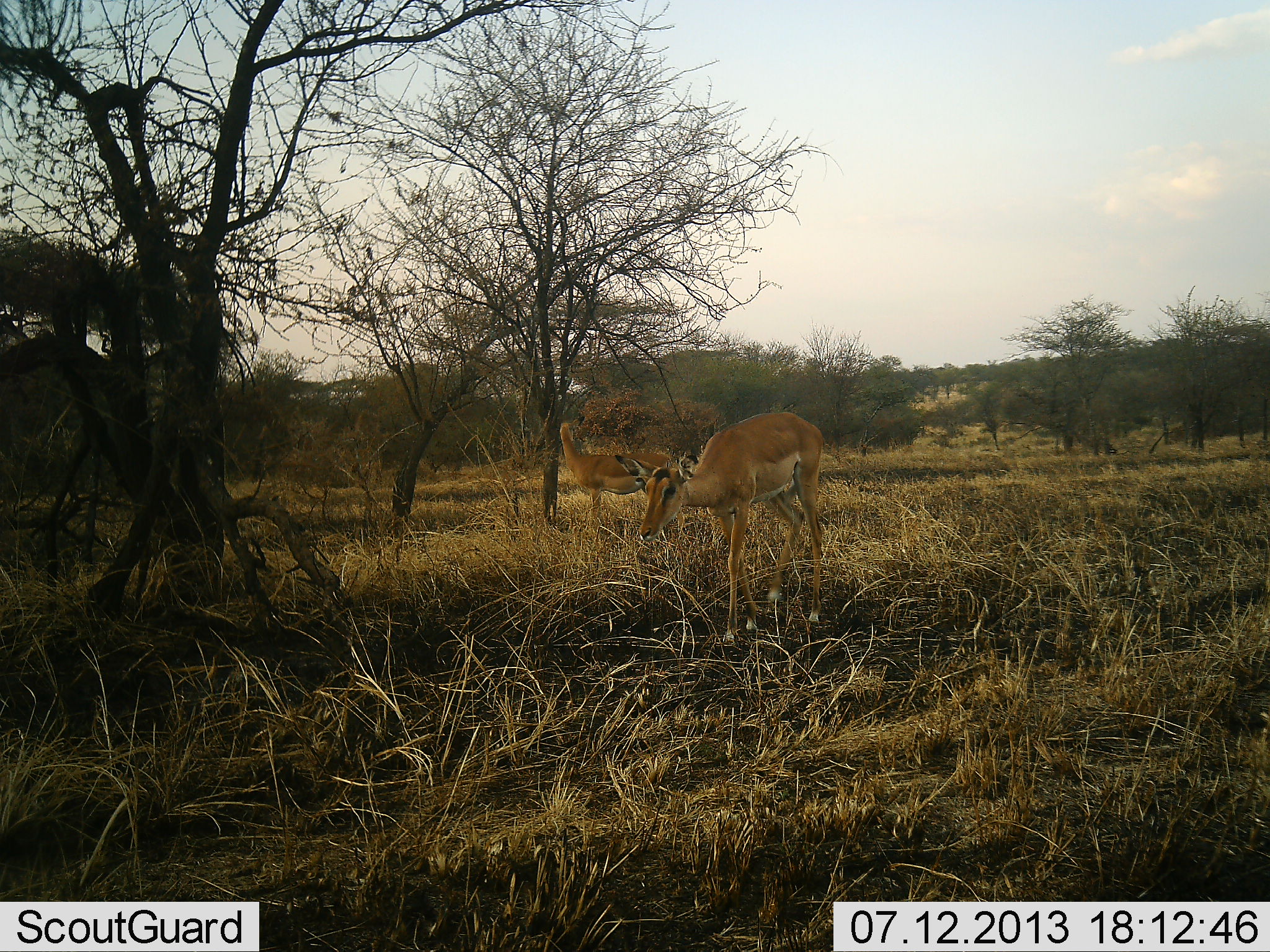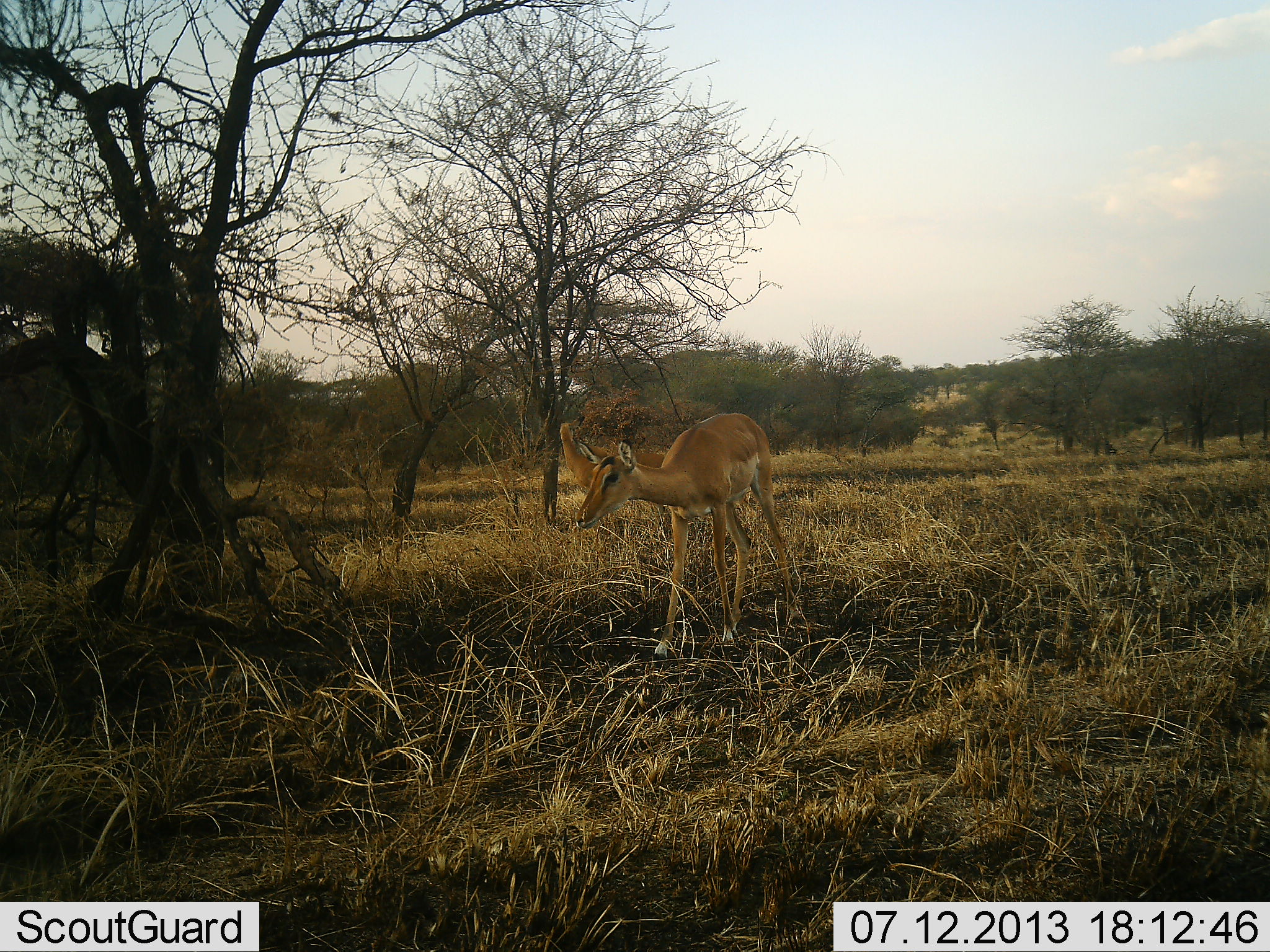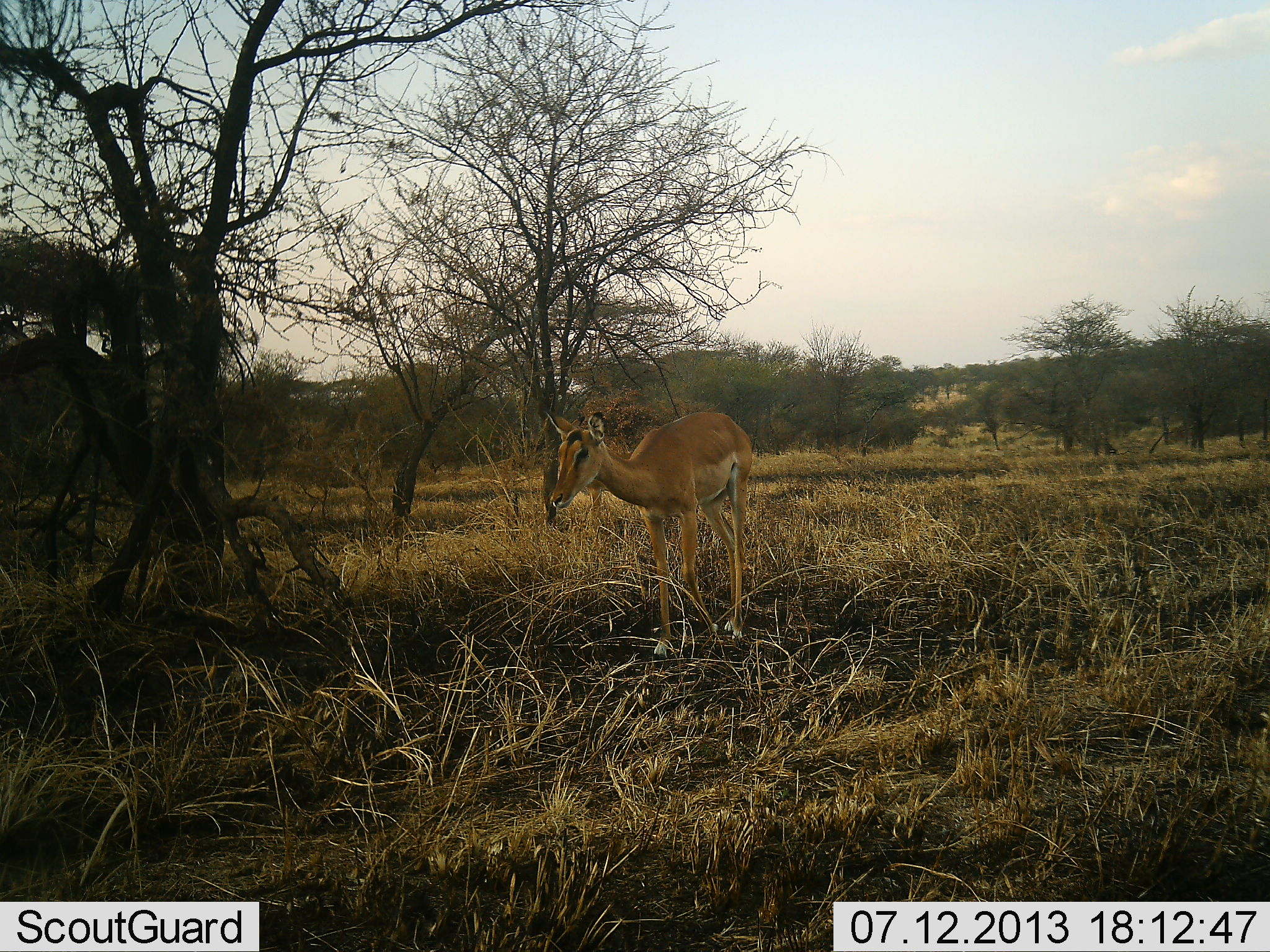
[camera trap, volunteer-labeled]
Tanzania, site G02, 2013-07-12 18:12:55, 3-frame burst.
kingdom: Animalia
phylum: Chordata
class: Mammalia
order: Artiodactyla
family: Bovidae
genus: Aepyceros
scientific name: Aepyceros melampus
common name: impala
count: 2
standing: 77%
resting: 0%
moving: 92%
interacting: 0%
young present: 0%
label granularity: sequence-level